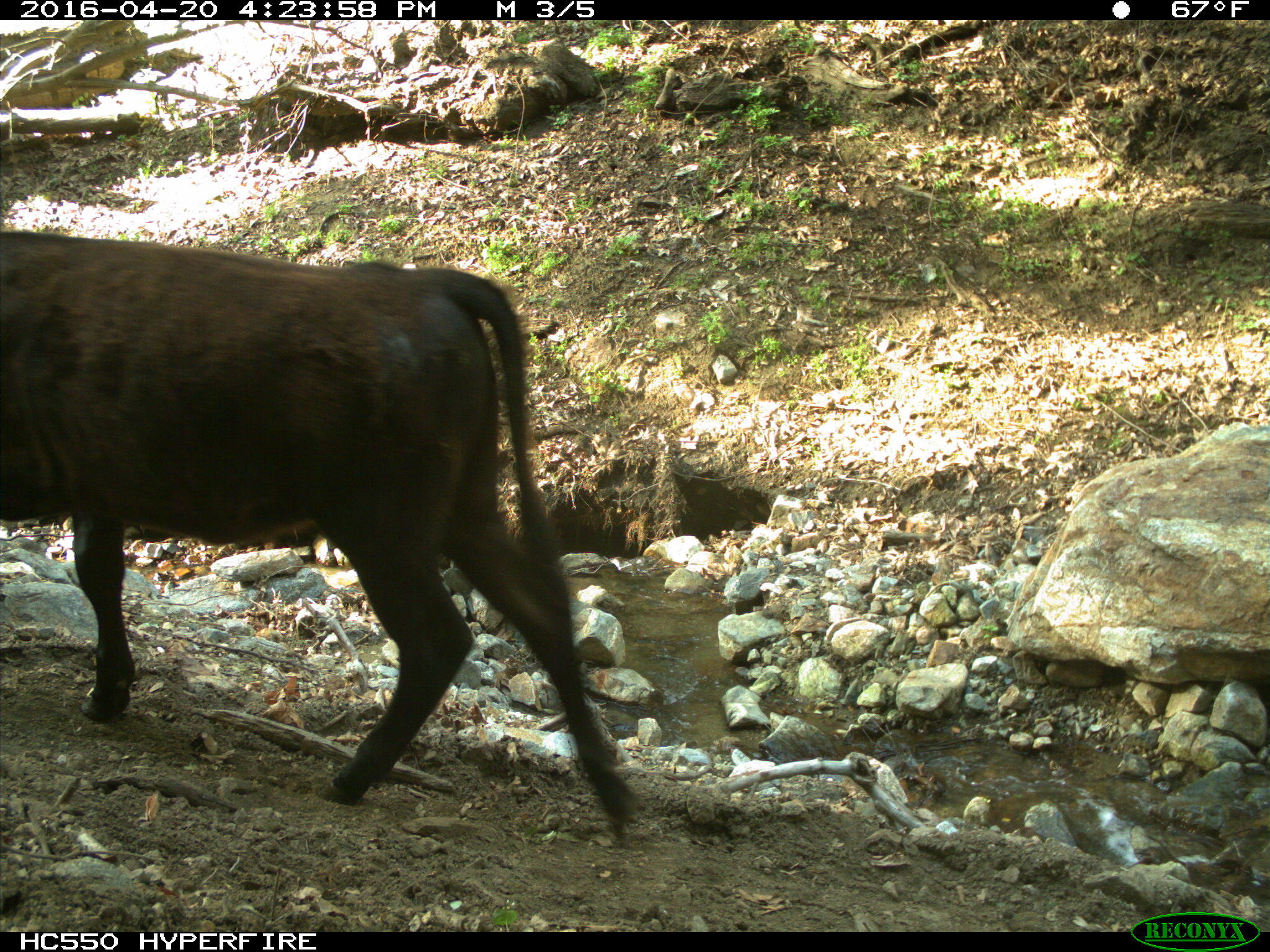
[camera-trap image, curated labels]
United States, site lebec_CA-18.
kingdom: Animalia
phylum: Chordata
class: Mammalia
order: Artiodactyla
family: Bovidae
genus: Bos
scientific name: Bos taurus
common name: domestic cow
Bos taurus (domestic cow).